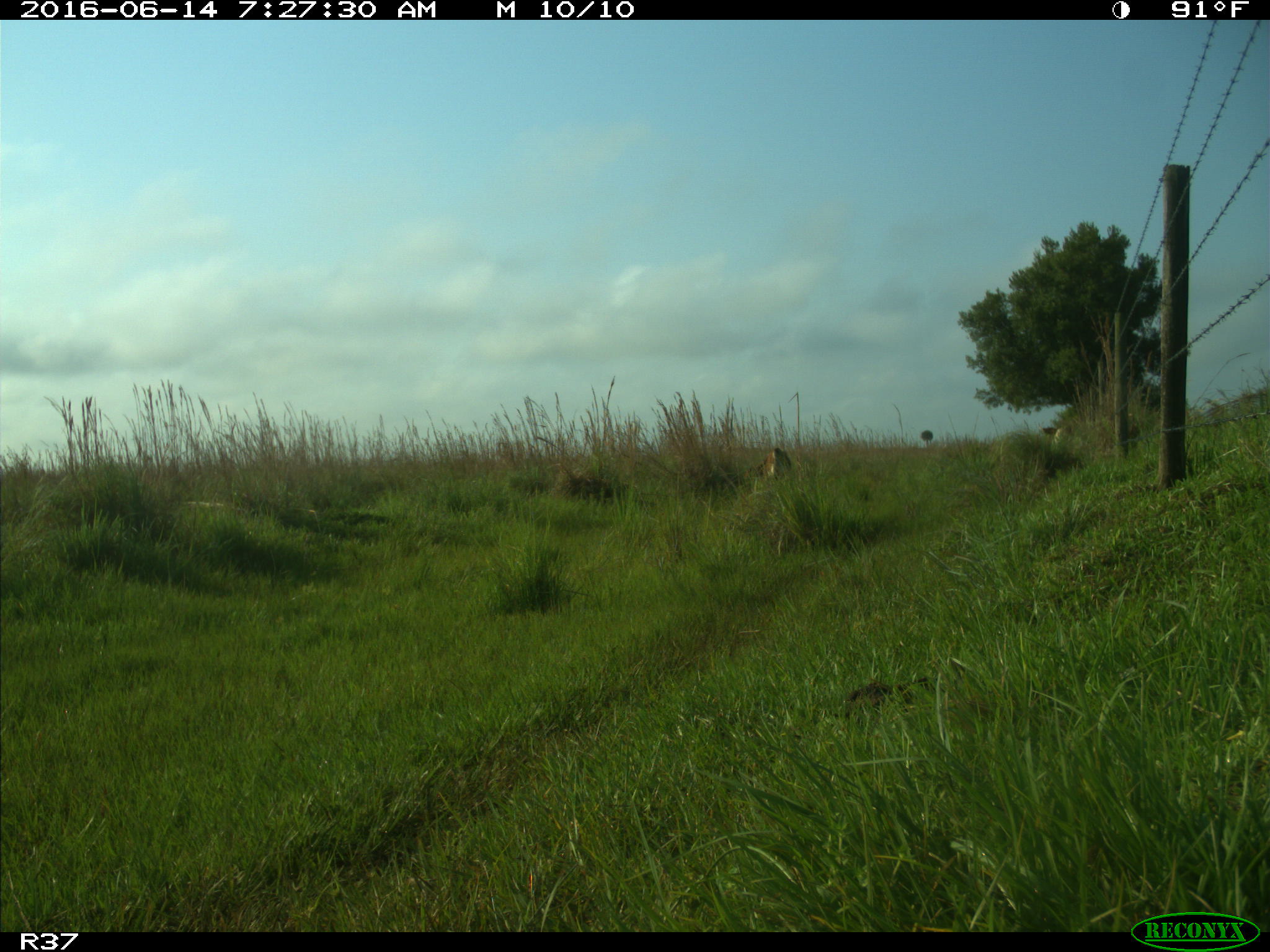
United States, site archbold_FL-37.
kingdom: Animalia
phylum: Chordata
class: Mammalia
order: Artiodactyla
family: Bovidae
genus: Bos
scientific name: Bos taurus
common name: domestic cow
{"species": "Bos taurus (domestic cow)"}